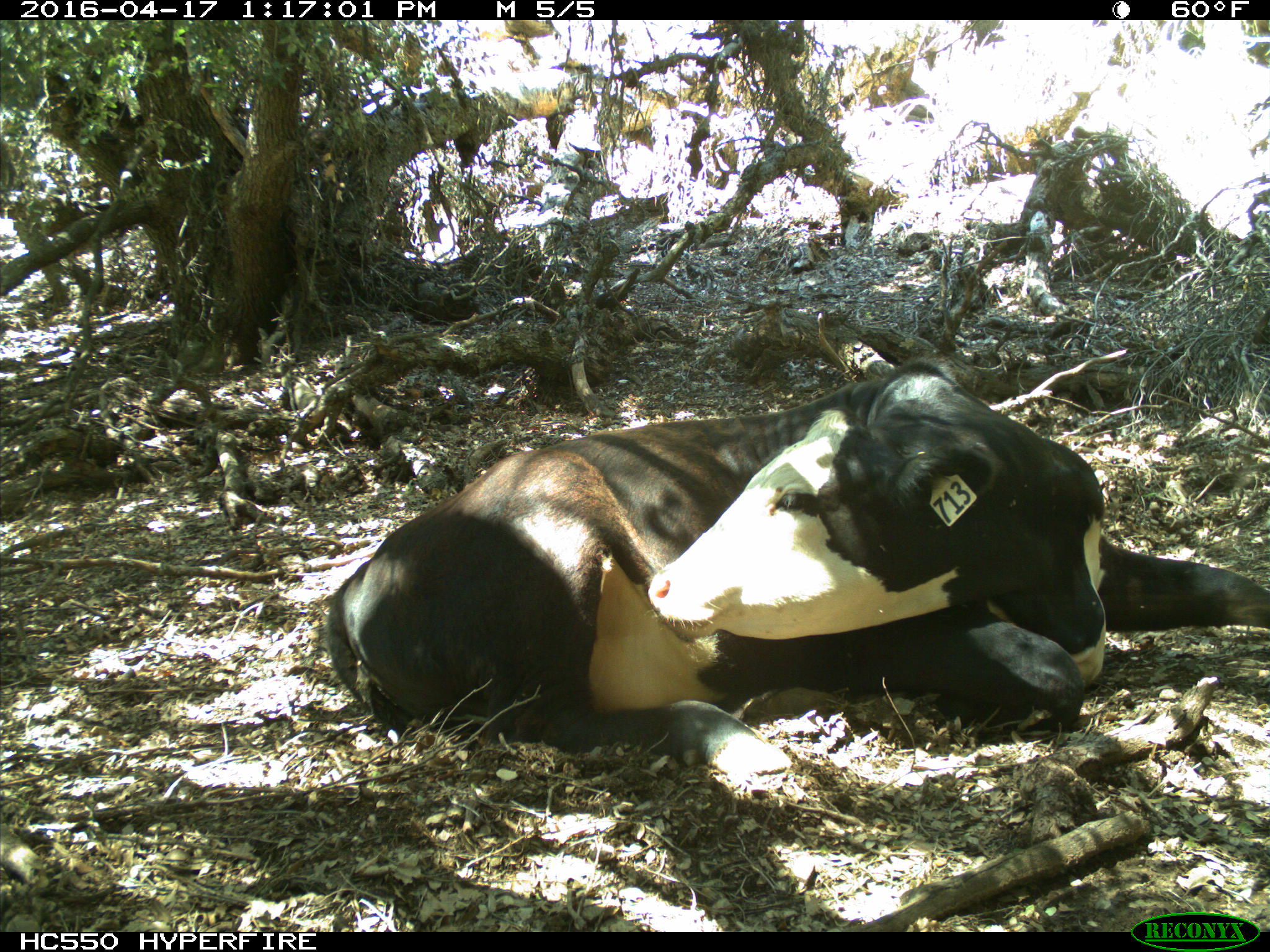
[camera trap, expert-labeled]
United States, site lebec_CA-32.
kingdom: Animalia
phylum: Chordata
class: Mammalia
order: Artiodactyla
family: Bovidae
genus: Bos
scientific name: Bos taurus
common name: domestic cow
Bos taurus (domestic cow).